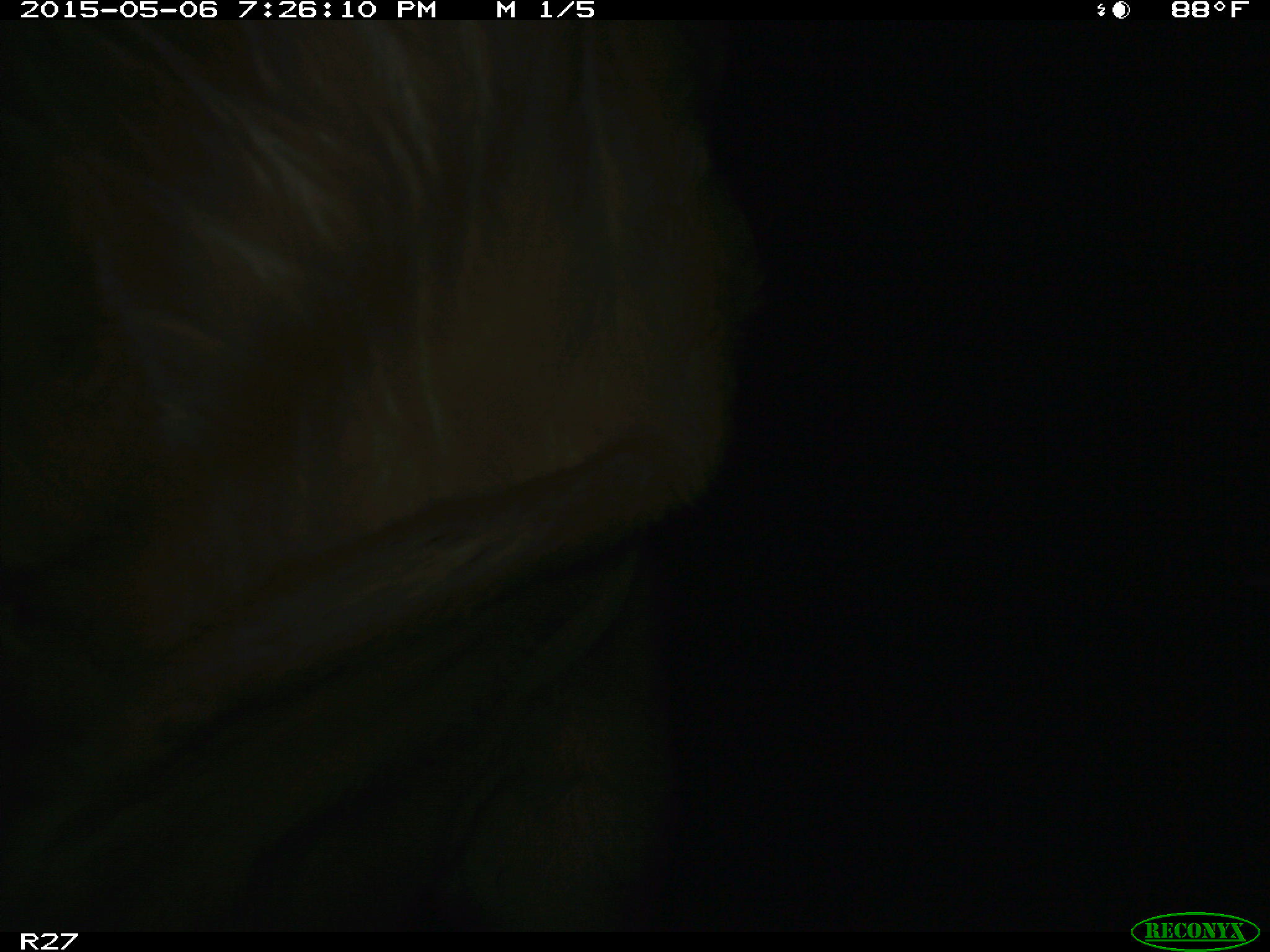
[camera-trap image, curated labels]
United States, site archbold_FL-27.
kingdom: Animalia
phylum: Chordata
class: Mammalia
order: Artiodactyla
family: Bovidae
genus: Bos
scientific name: Bos taurus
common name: domestic cow